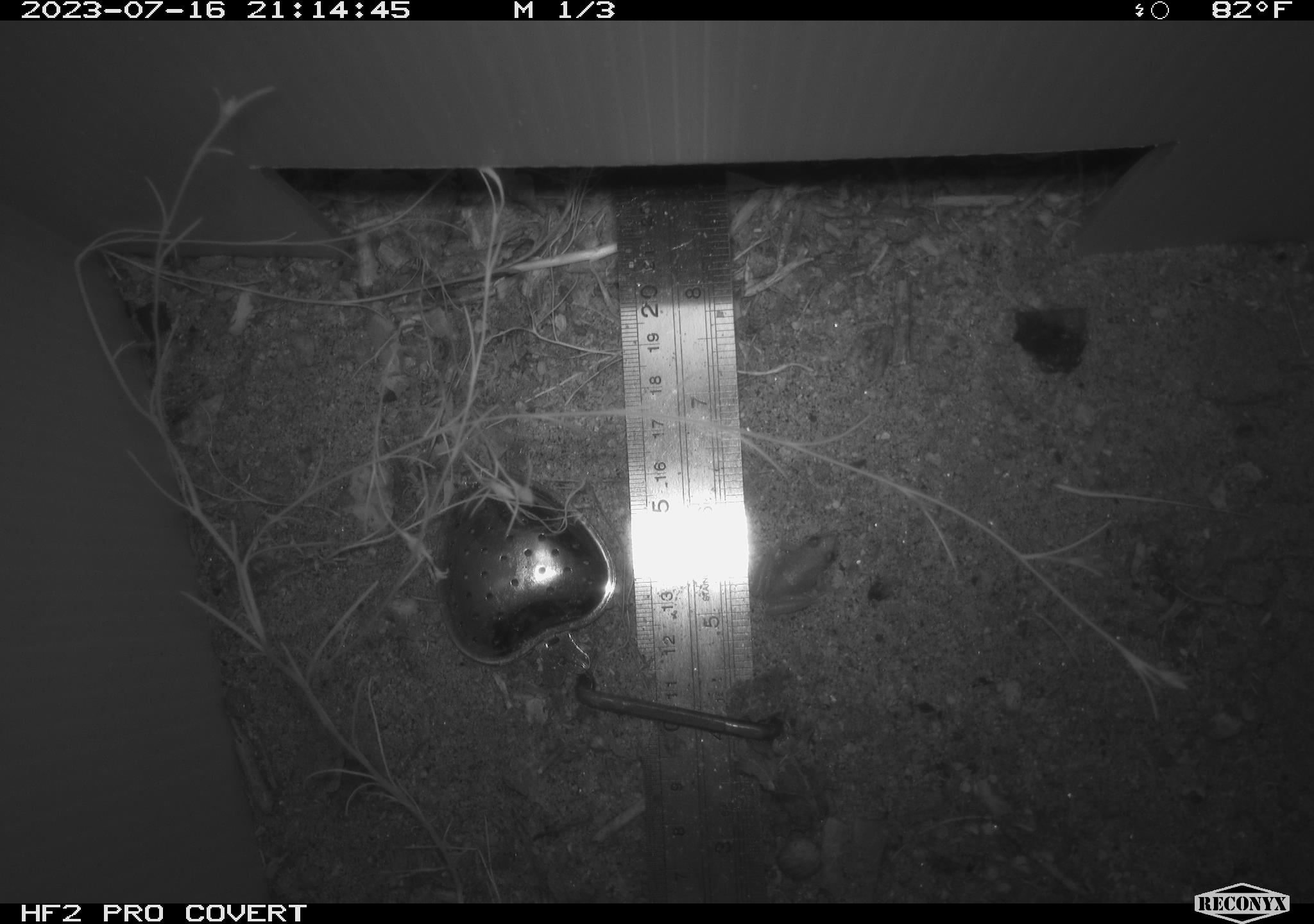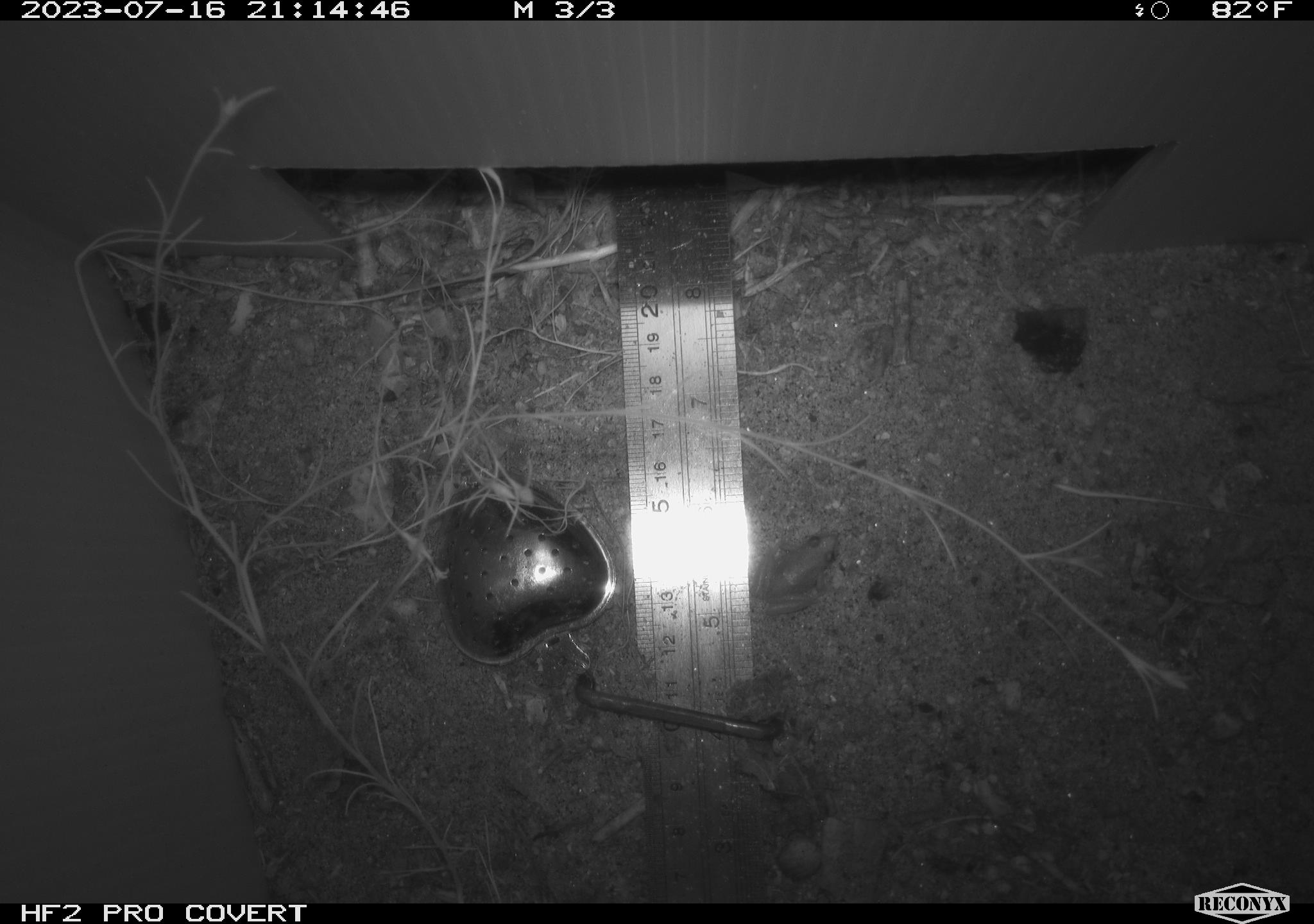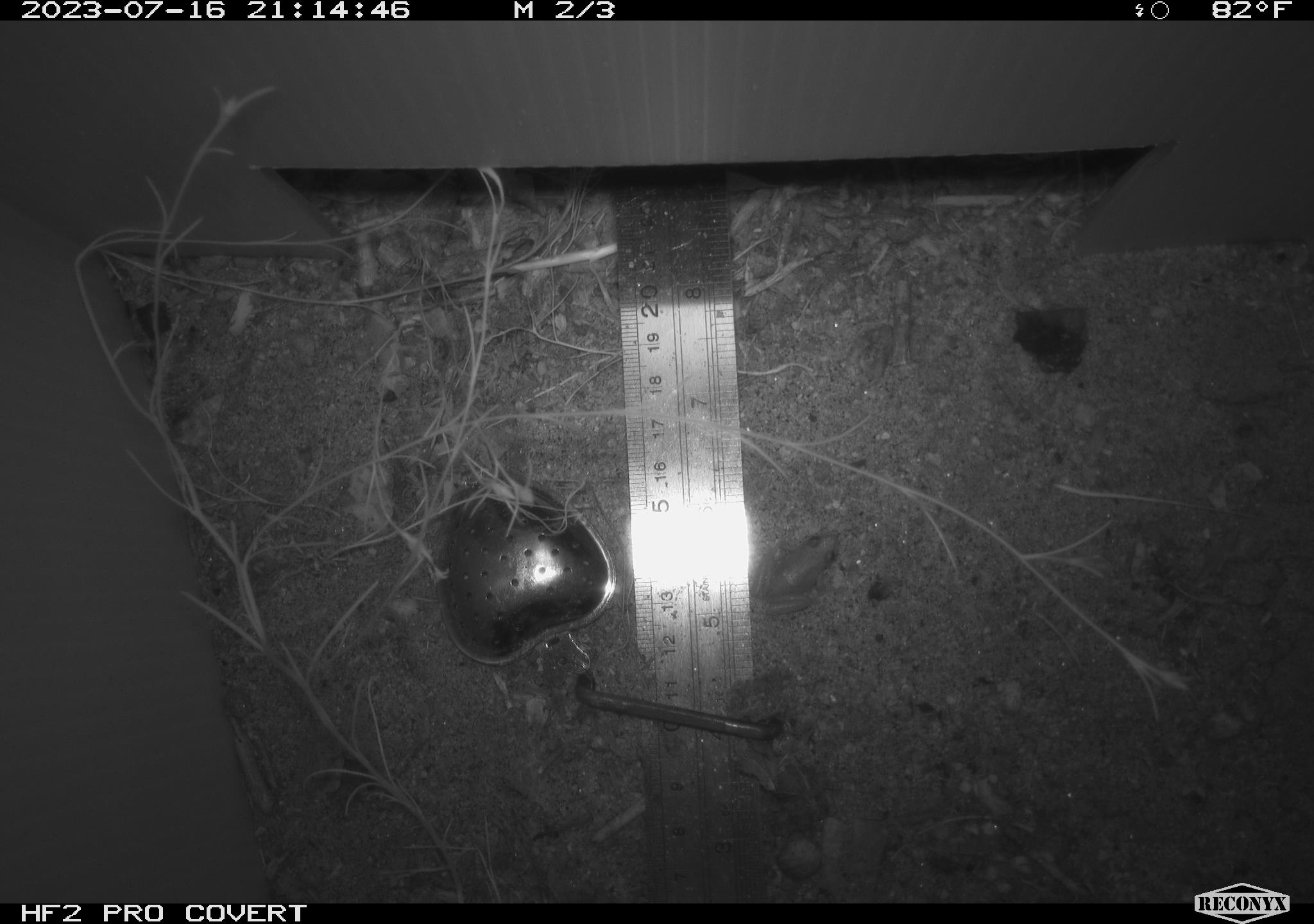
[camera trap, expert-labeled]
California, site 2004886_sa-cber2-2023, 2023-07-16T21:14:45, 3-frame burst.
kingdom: Animalia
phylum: Chordata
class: Amphibia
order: Anura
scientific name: Anura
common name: frogs